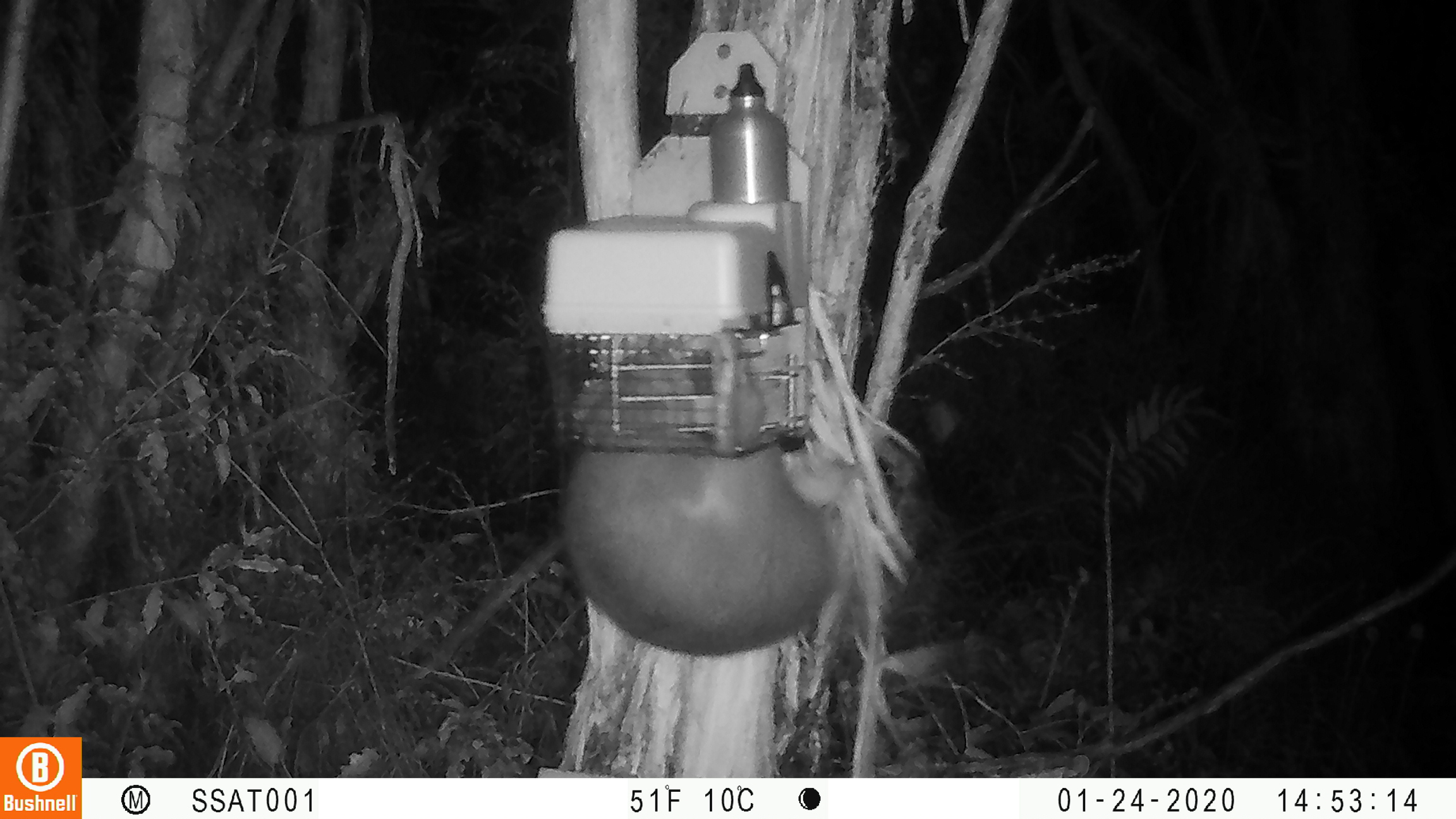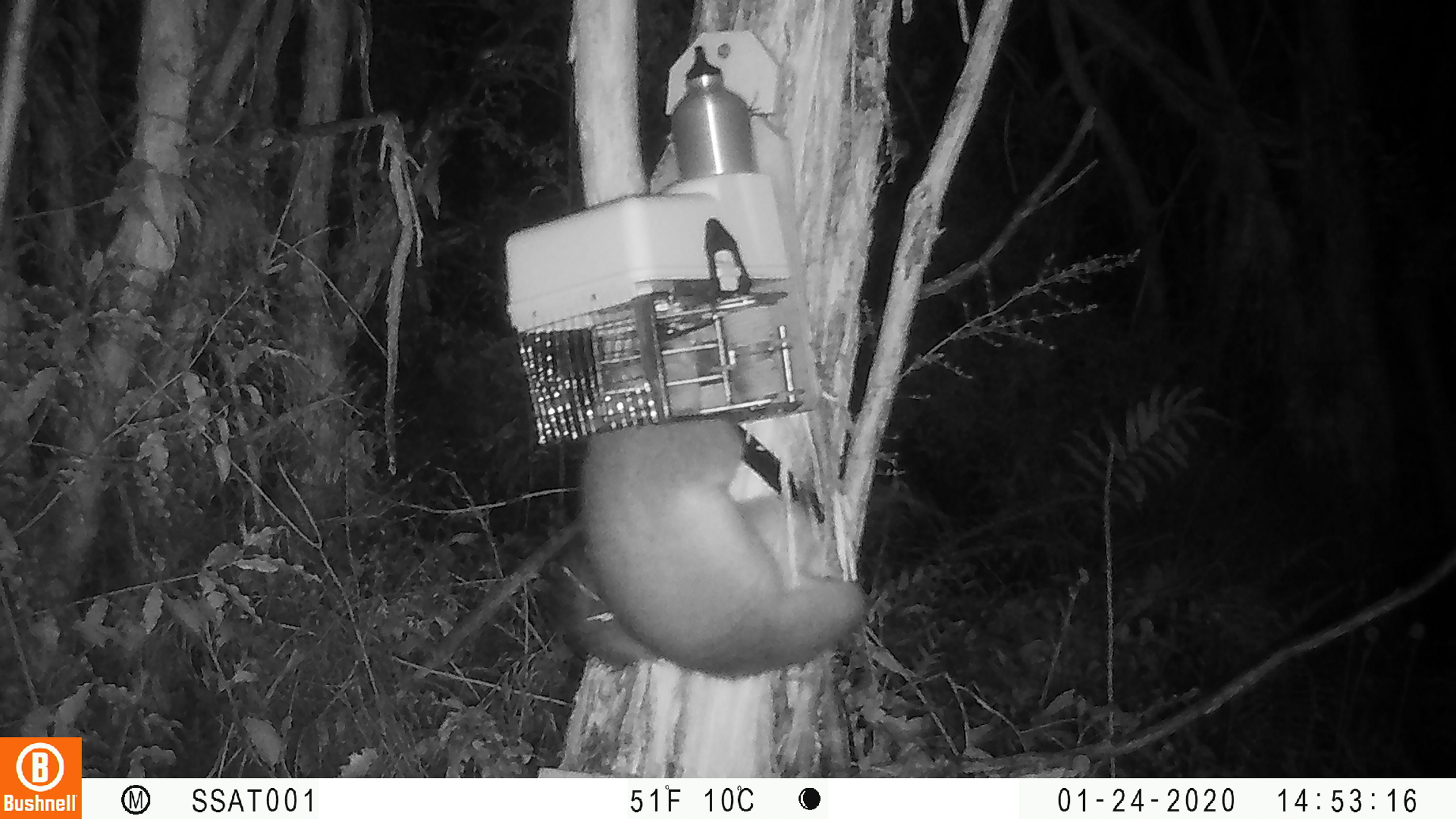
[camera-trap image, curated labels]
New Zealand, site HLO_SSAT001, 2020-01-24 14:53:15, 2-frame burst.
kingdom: Animalia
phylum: Chordata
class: Mammalia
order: Diprotodontia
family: Phalangeridae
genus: Trichosurus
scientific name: Trichosurus vulpecula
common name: common brushtail possum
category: possum